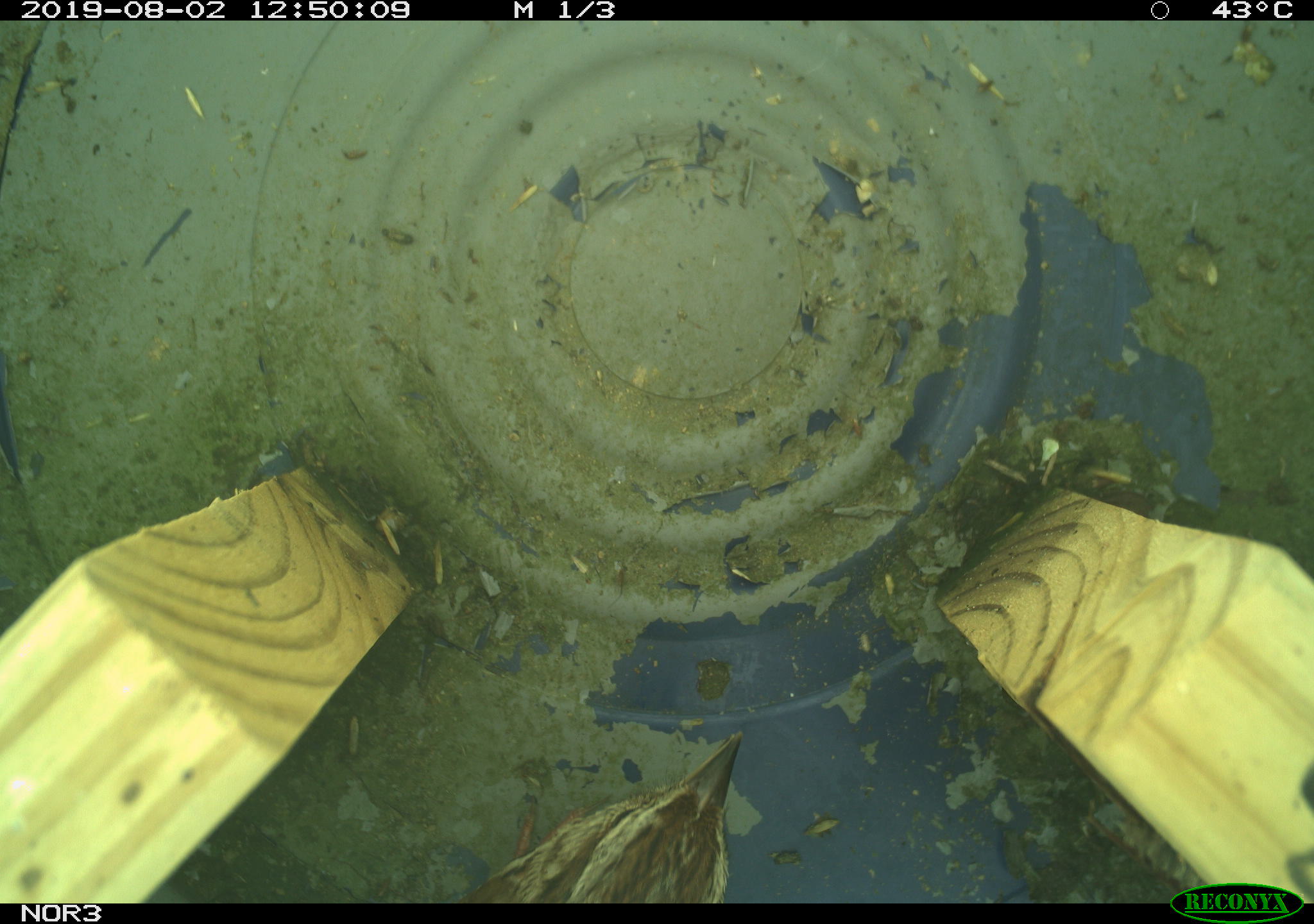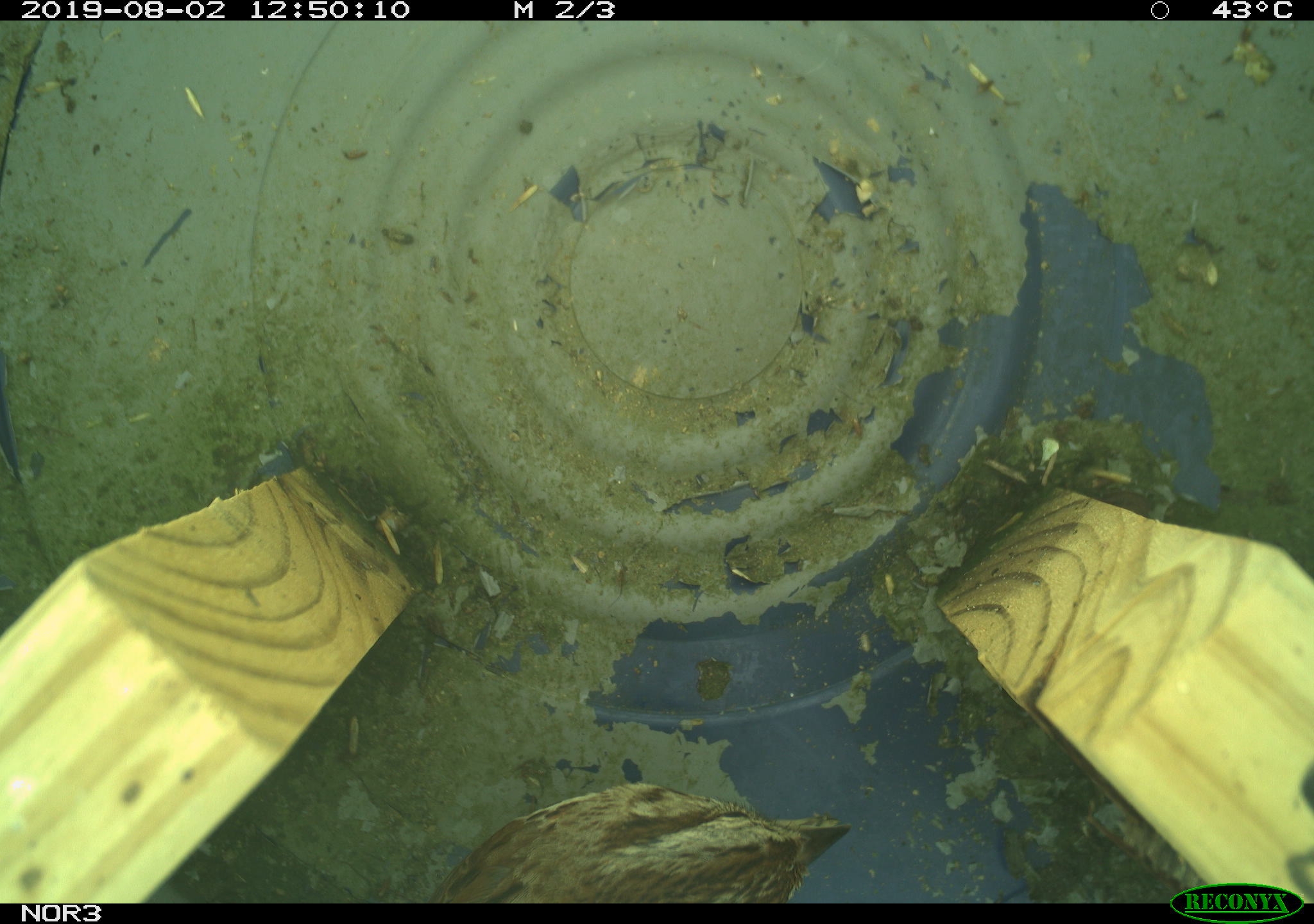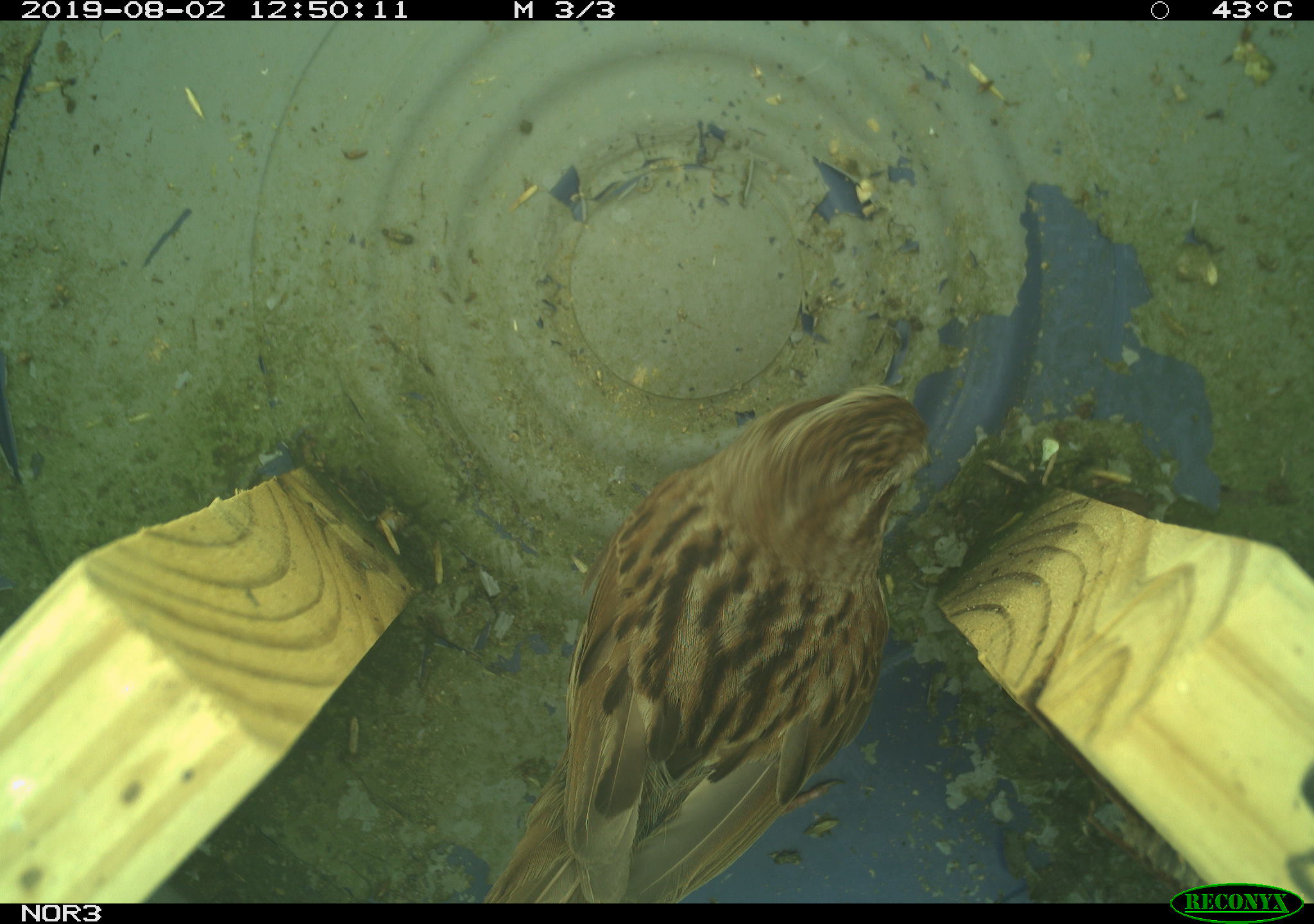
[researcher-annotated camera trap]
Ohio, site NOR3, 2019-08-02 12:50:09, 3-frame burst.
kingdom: Animalia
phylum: Chordata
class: Aves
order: Passeriformes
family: Passerellidae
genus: Melospiza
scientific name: Melospiza melodia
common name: song sparrow